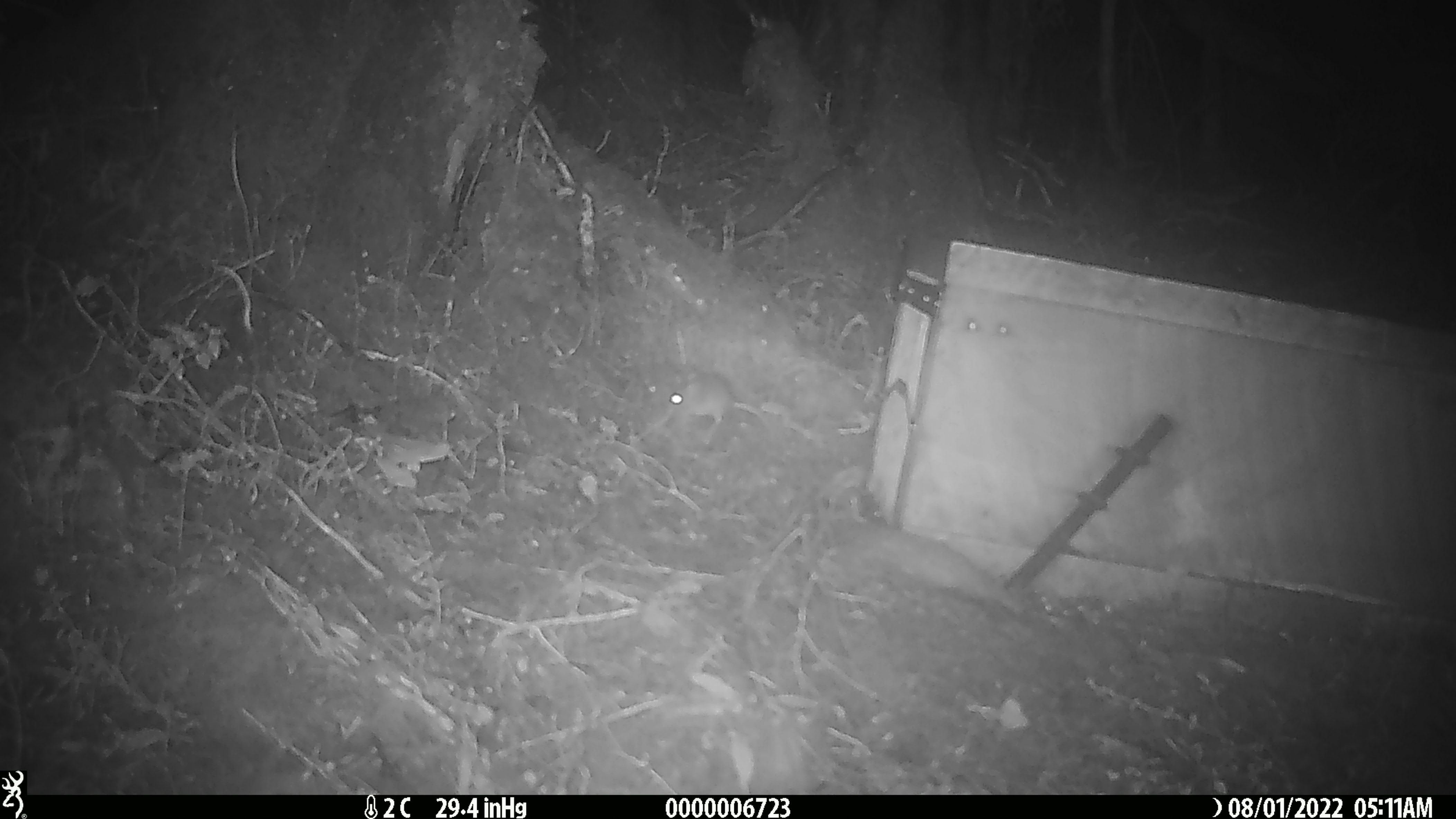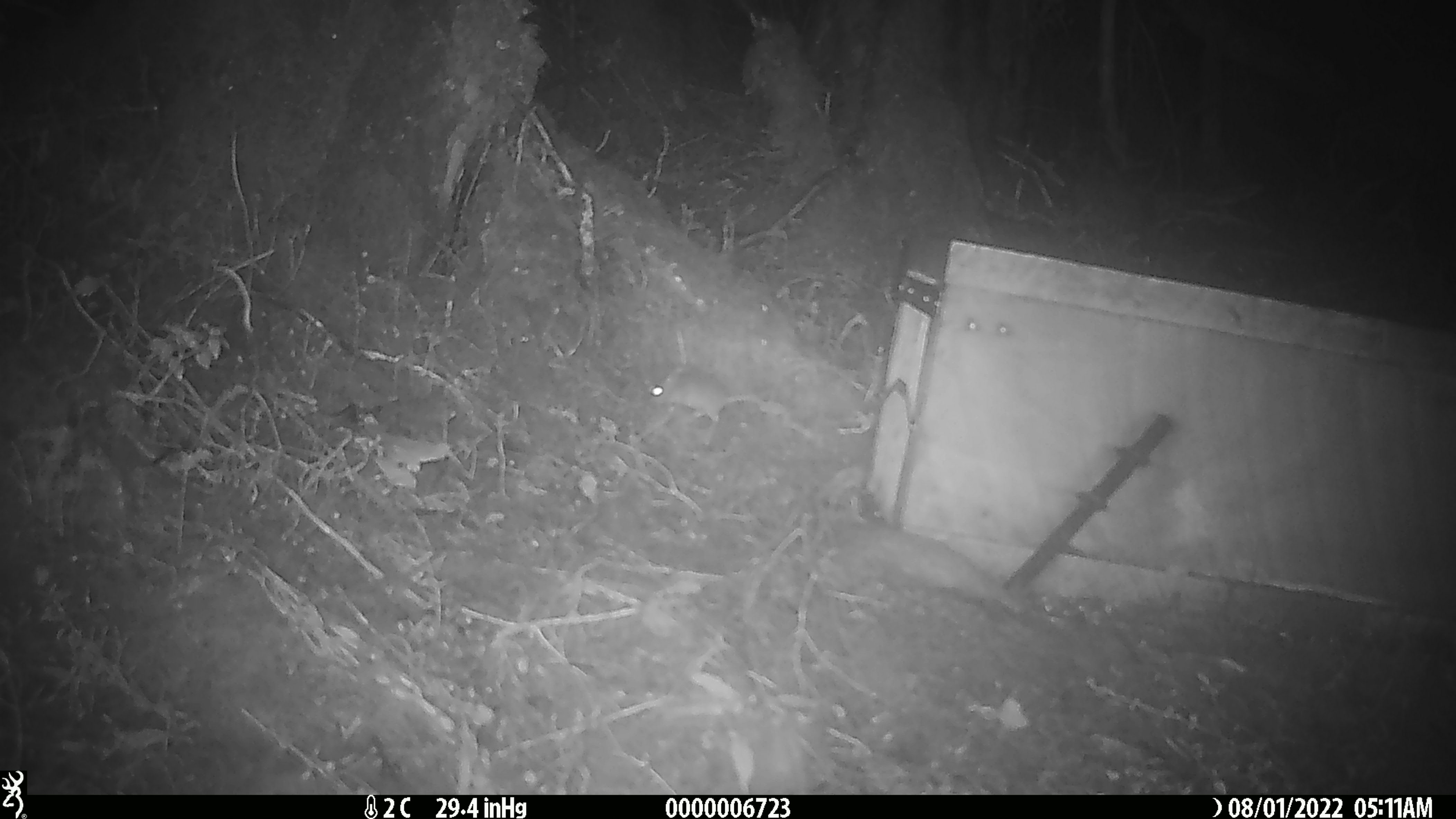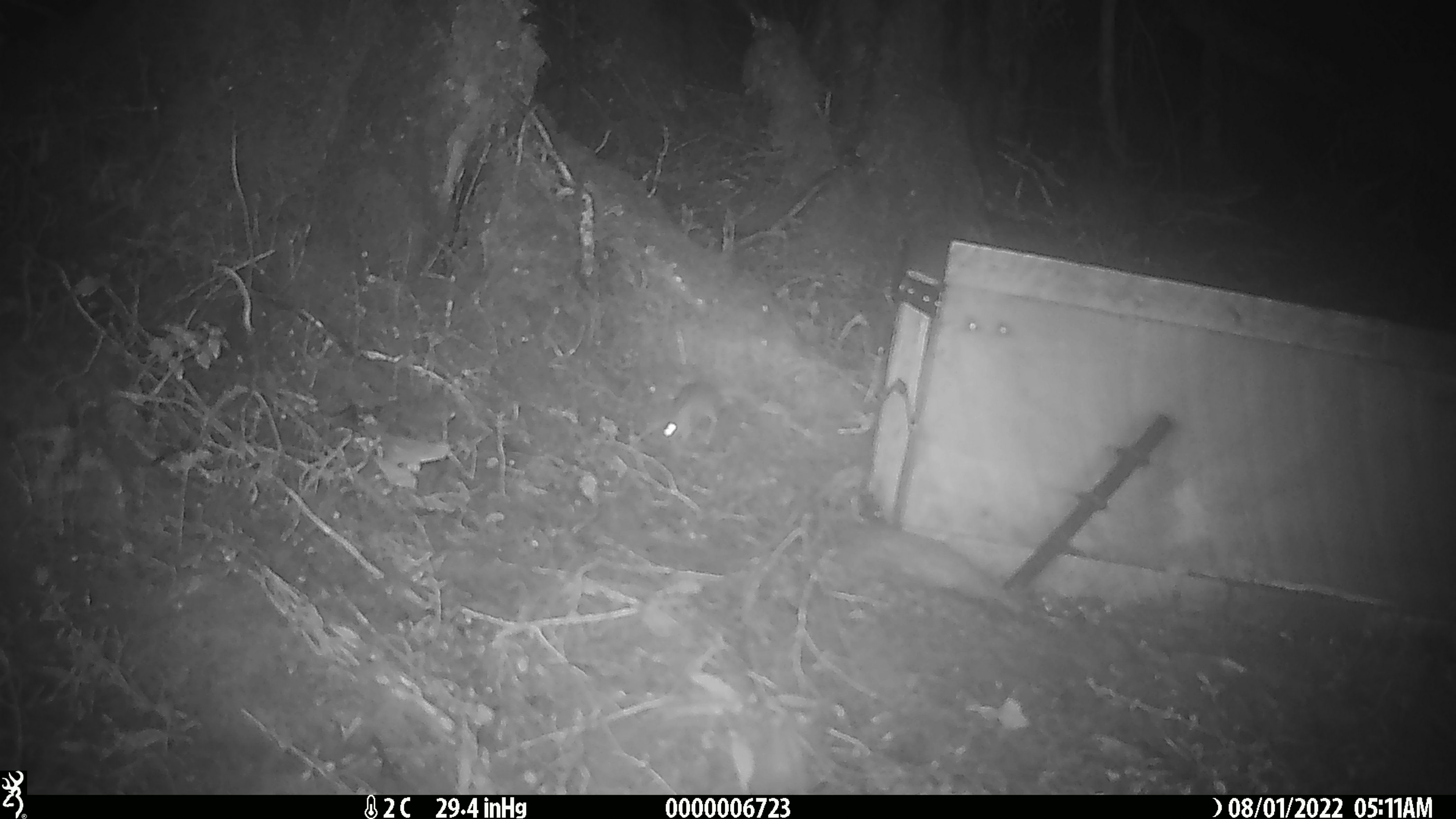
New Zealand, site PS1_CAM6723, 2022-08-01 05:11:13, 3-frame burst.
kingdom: Animalia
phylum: Chordata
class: Mammalia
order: Rodentia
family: Muridae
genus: Mus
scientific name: Mus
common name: mouse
Mouse (Mus).